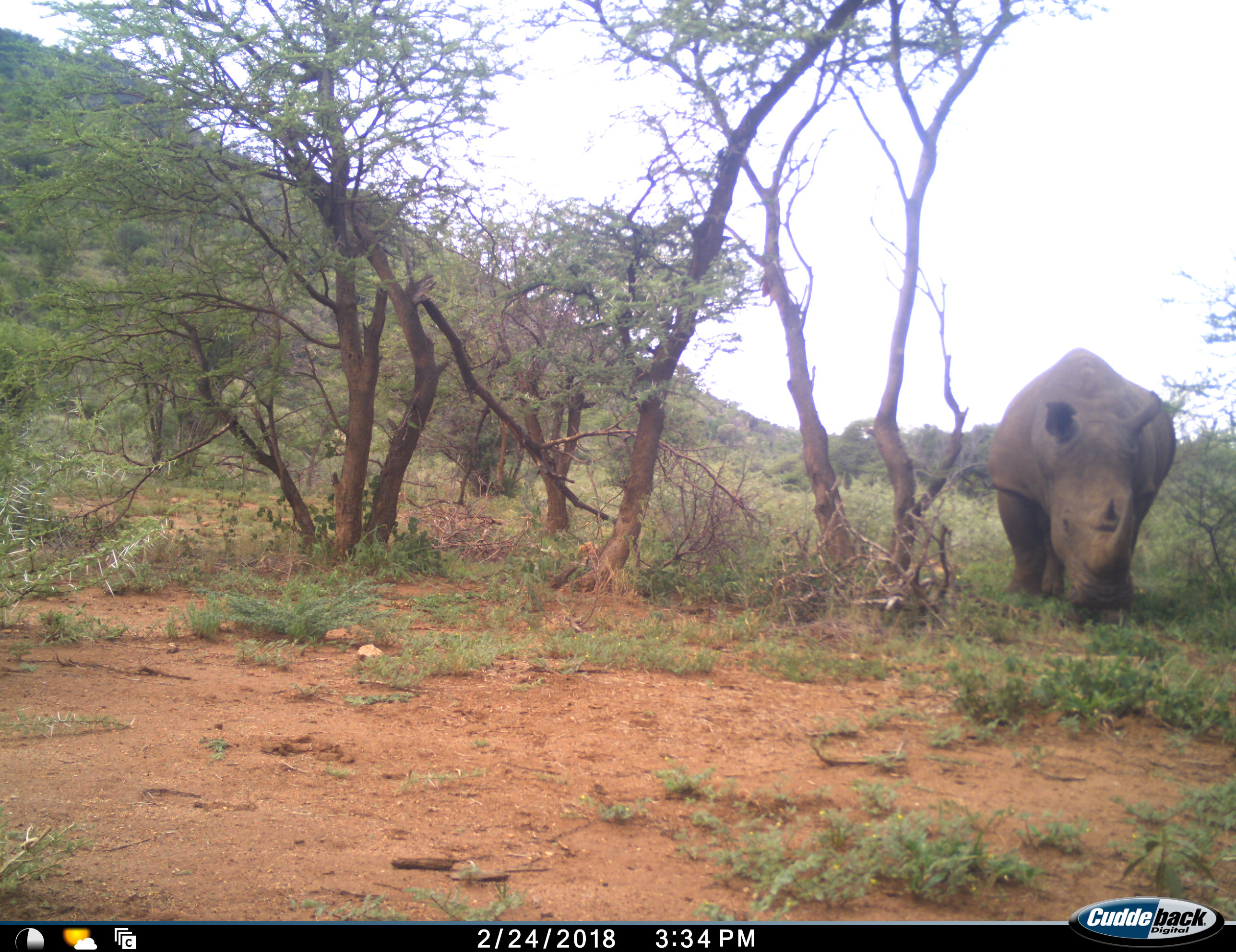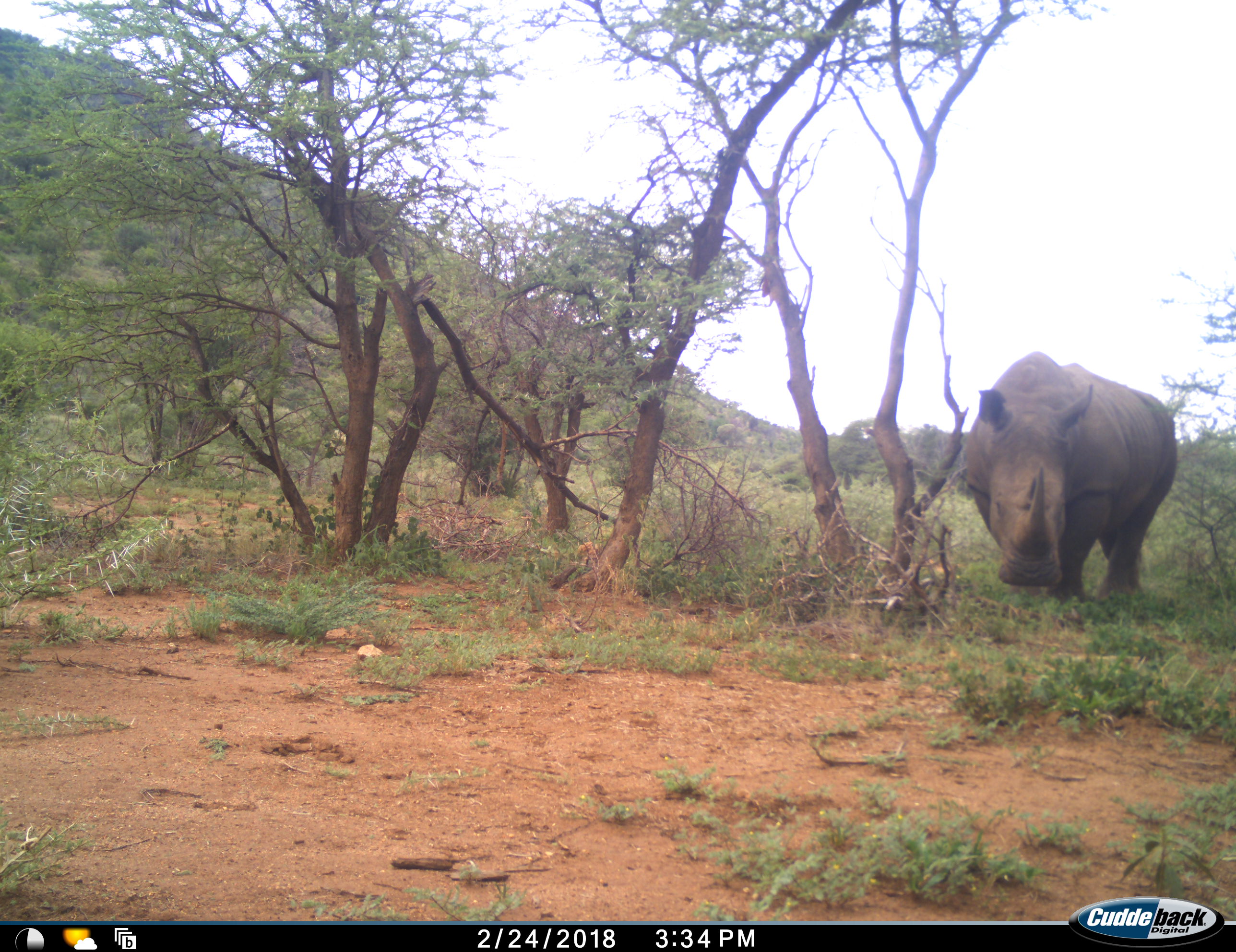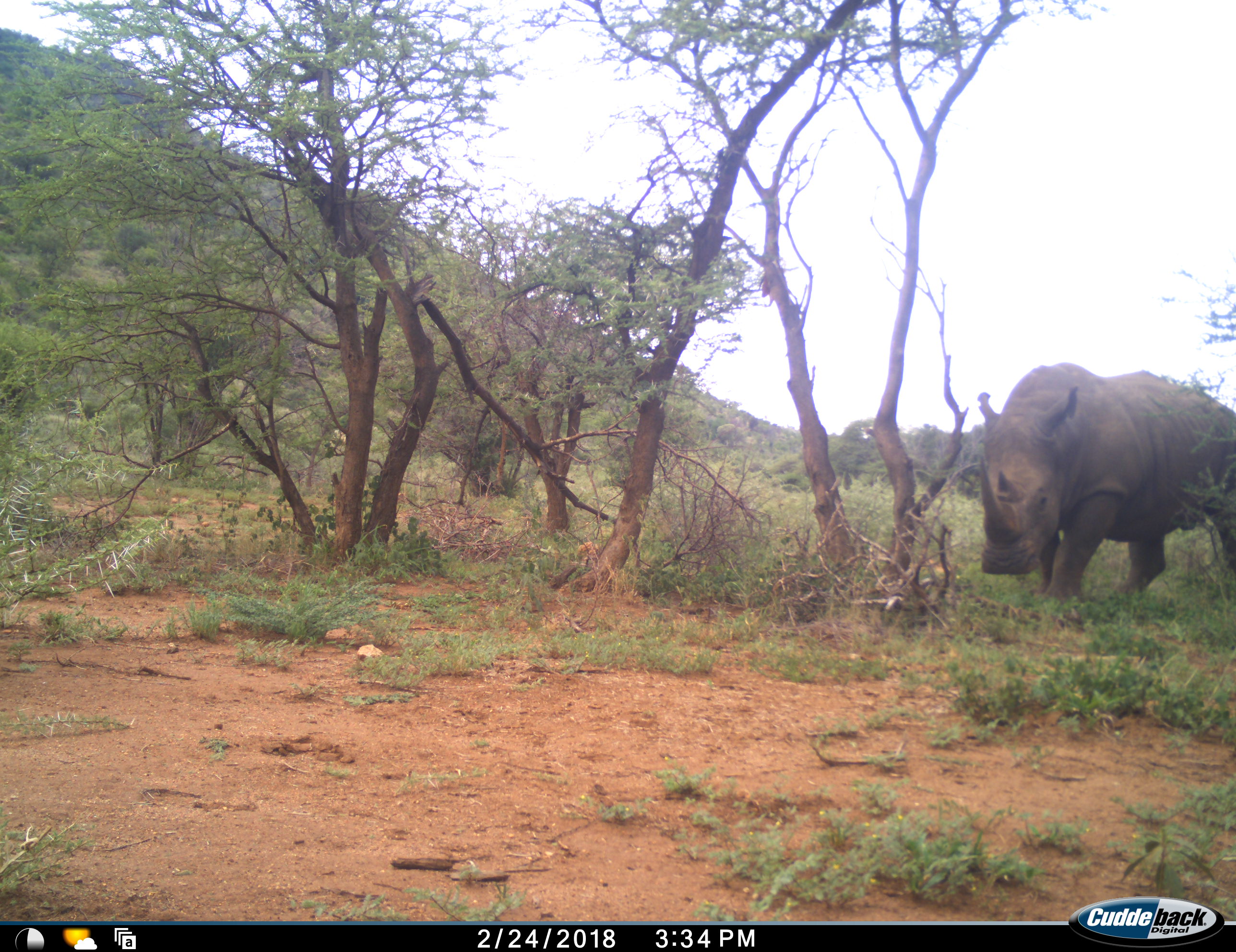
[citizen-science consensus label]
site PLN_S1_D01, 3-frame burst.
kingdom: Animalia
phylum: Chordata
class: Mammalia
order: Perissodactyla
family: Rhinocerotidae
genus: Ceratotherium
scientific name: Ceratotherium simum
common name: white rhinoceros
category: rhinoceroswhite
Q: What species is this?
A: Rhinoceroswhite (white rhinoceros) (Ceratotherium simum).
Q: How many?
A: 1.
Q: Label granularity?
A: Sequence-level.